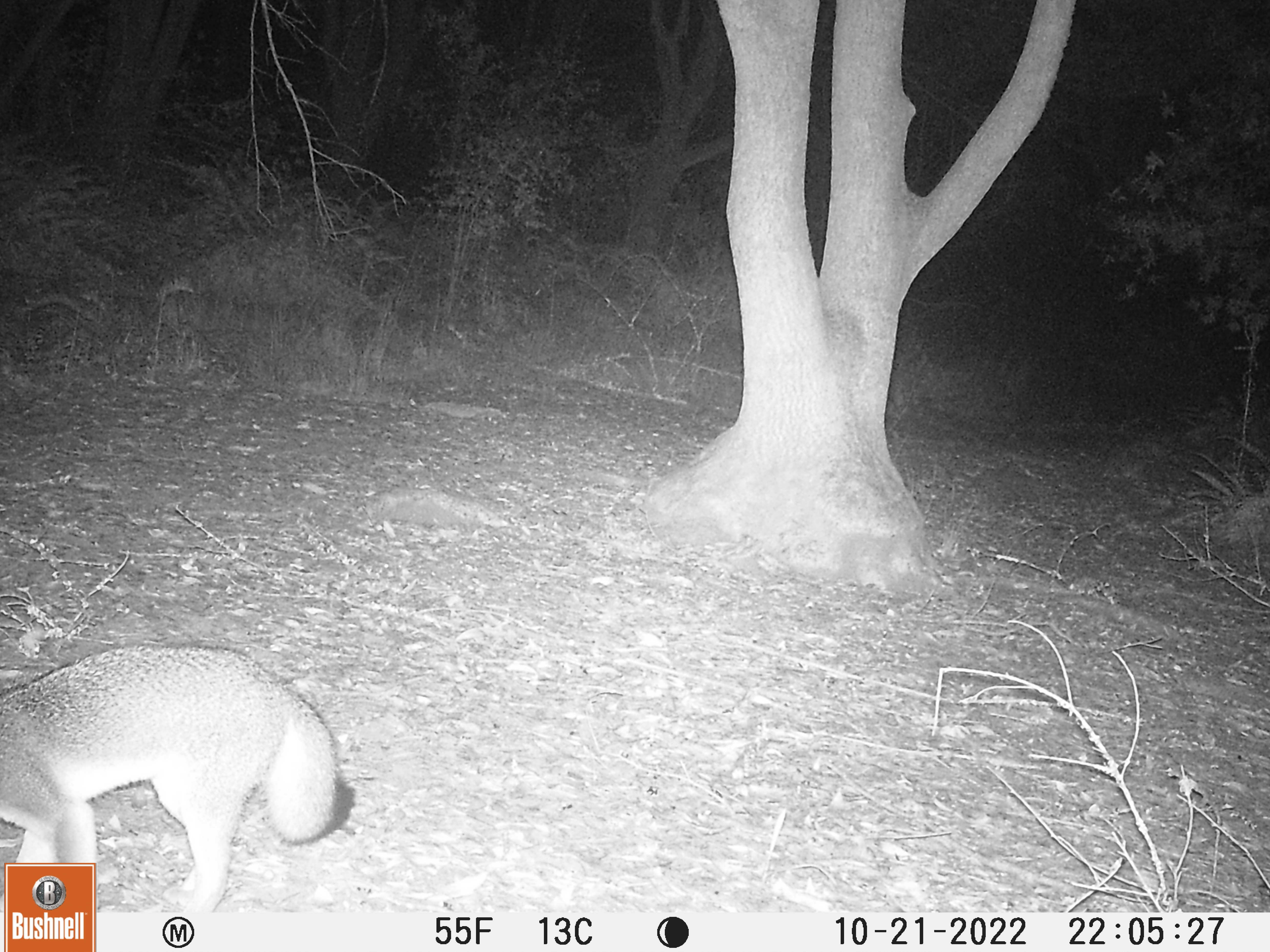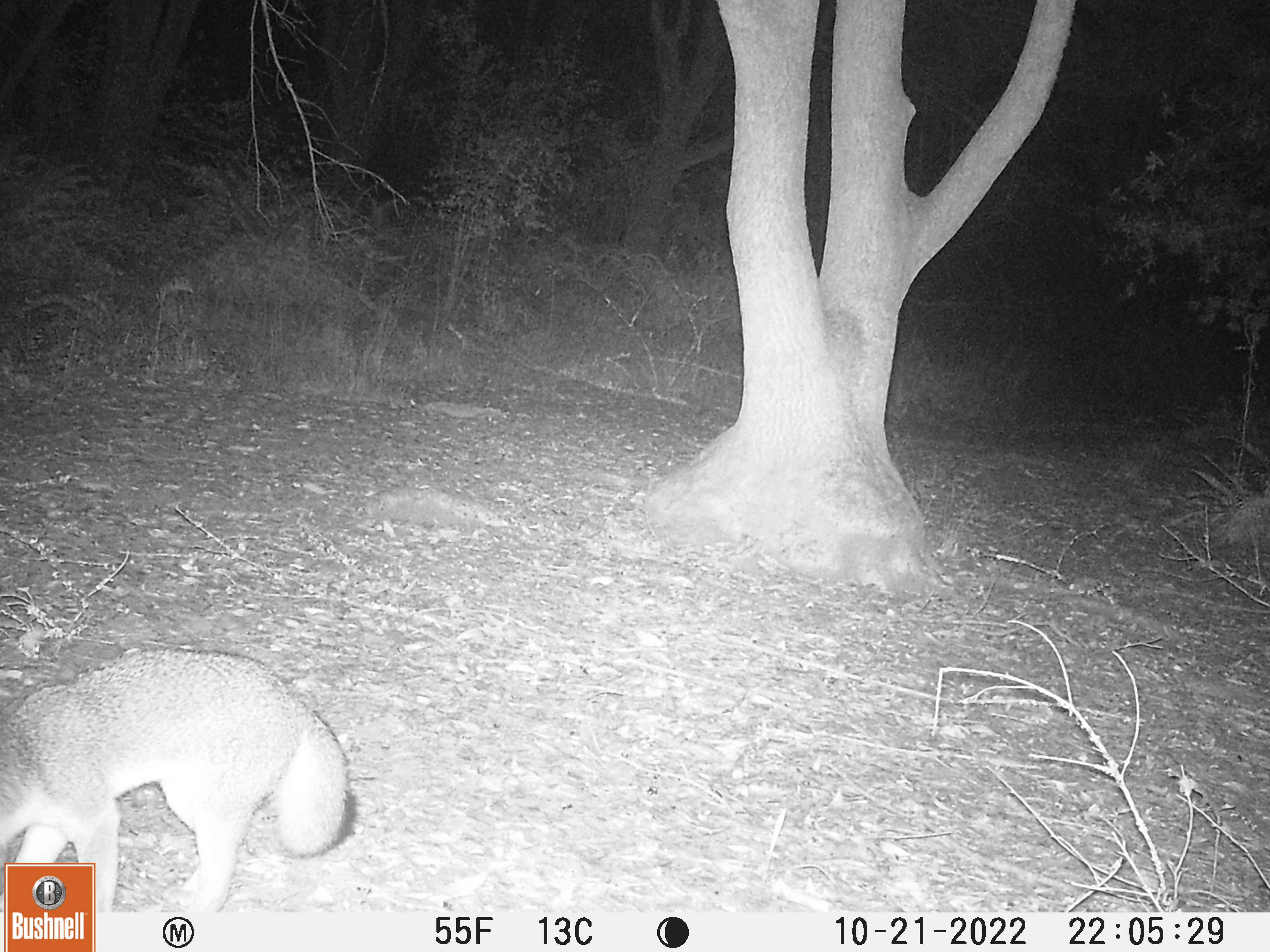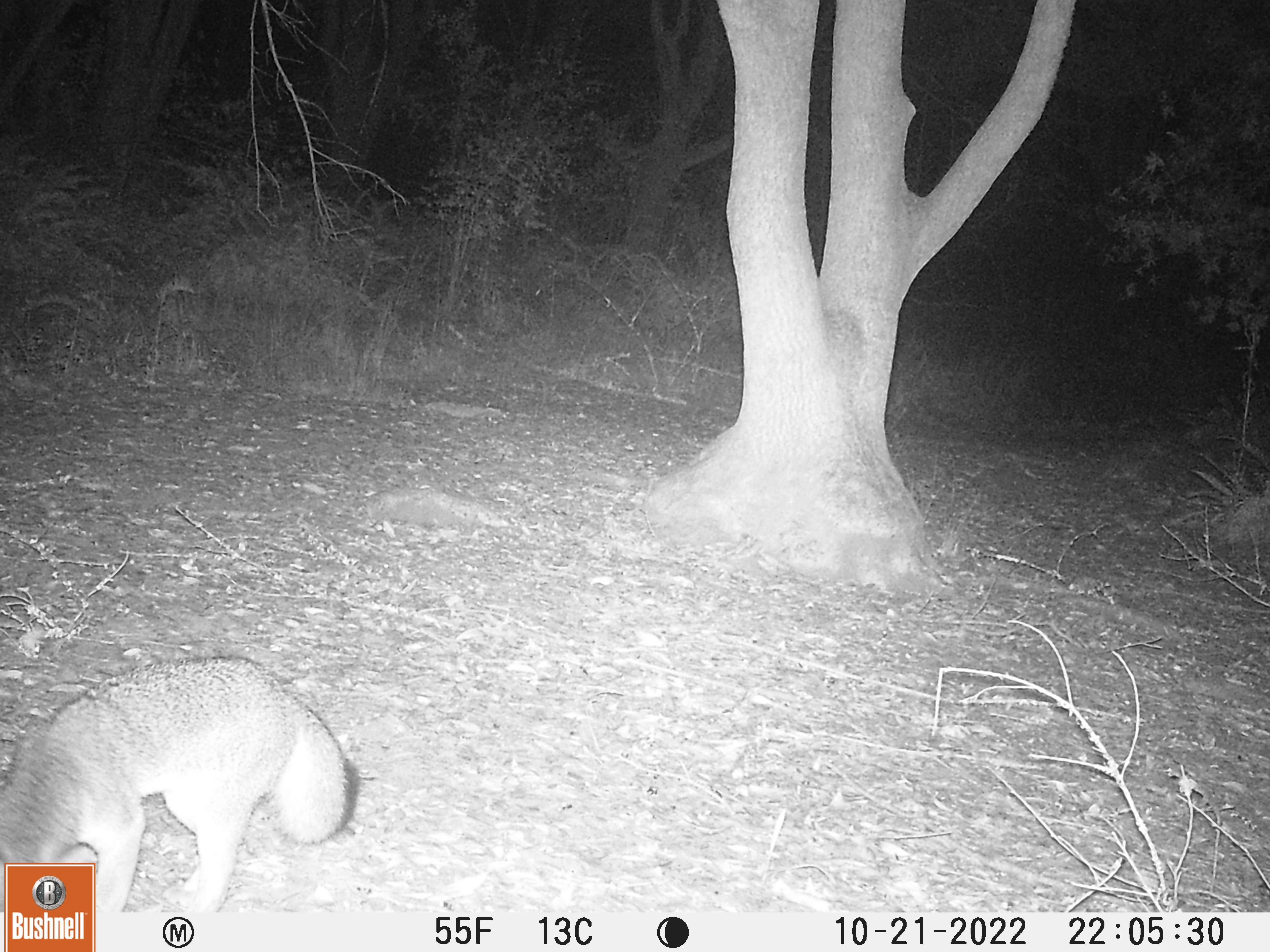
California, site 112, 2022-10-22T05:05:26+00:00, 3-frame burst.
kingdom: Animalia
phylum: Chordata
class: Mammalia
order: Carnivora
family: Canidae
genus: Urocyon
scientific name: Urocyon cinereoargenteus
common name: gray fox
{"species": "gray fox (Urocyon cinereoargenteus)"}